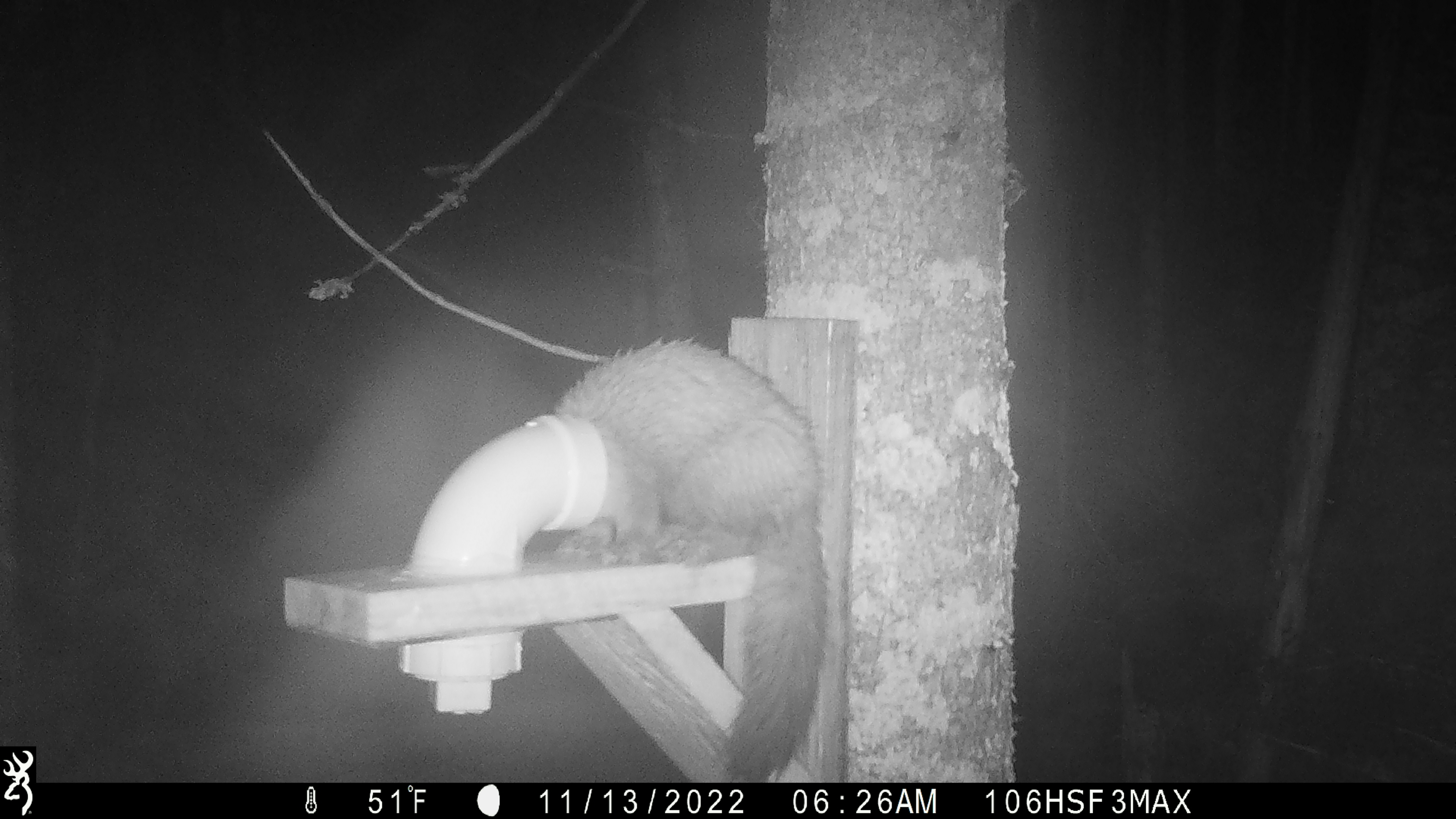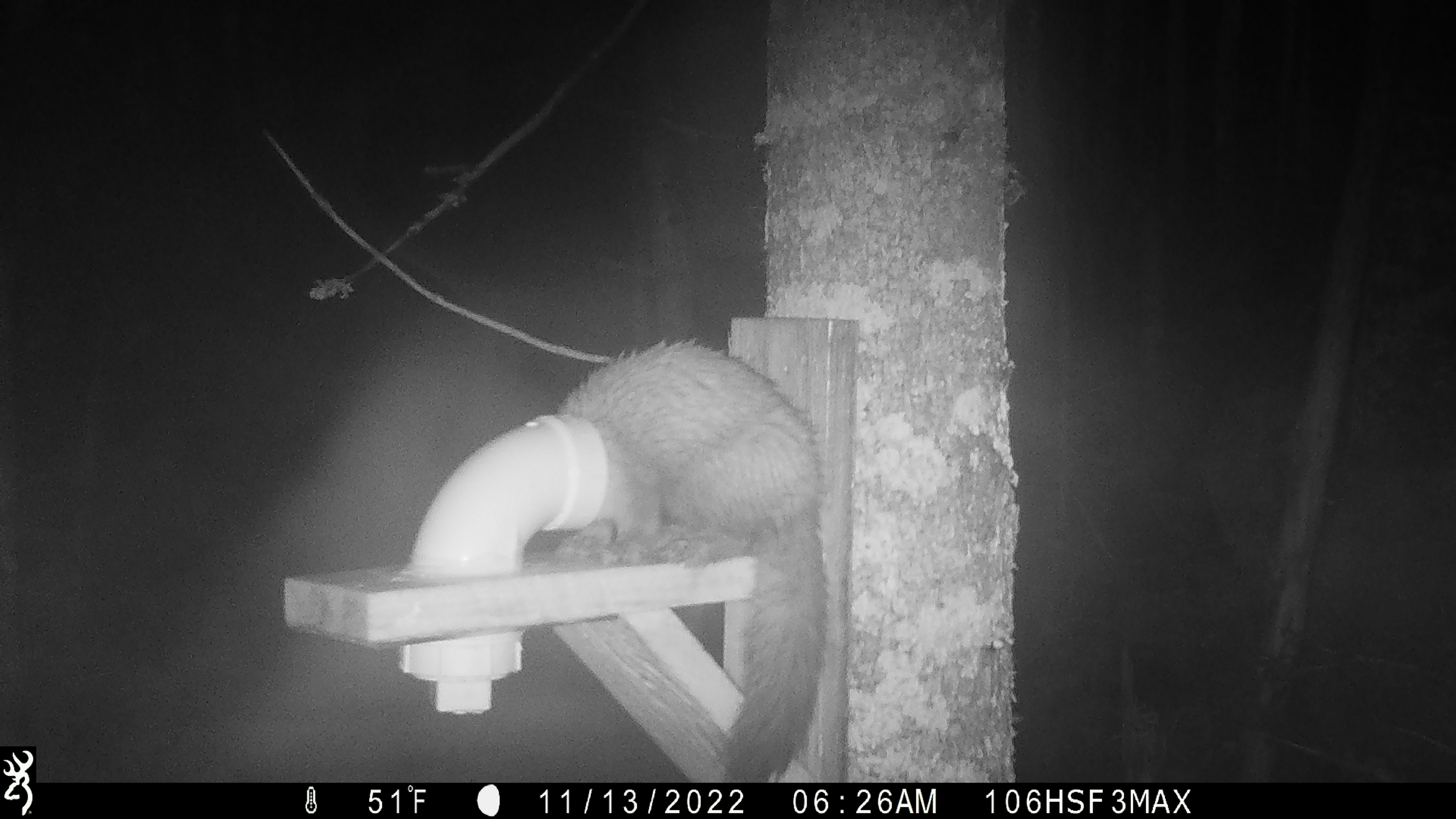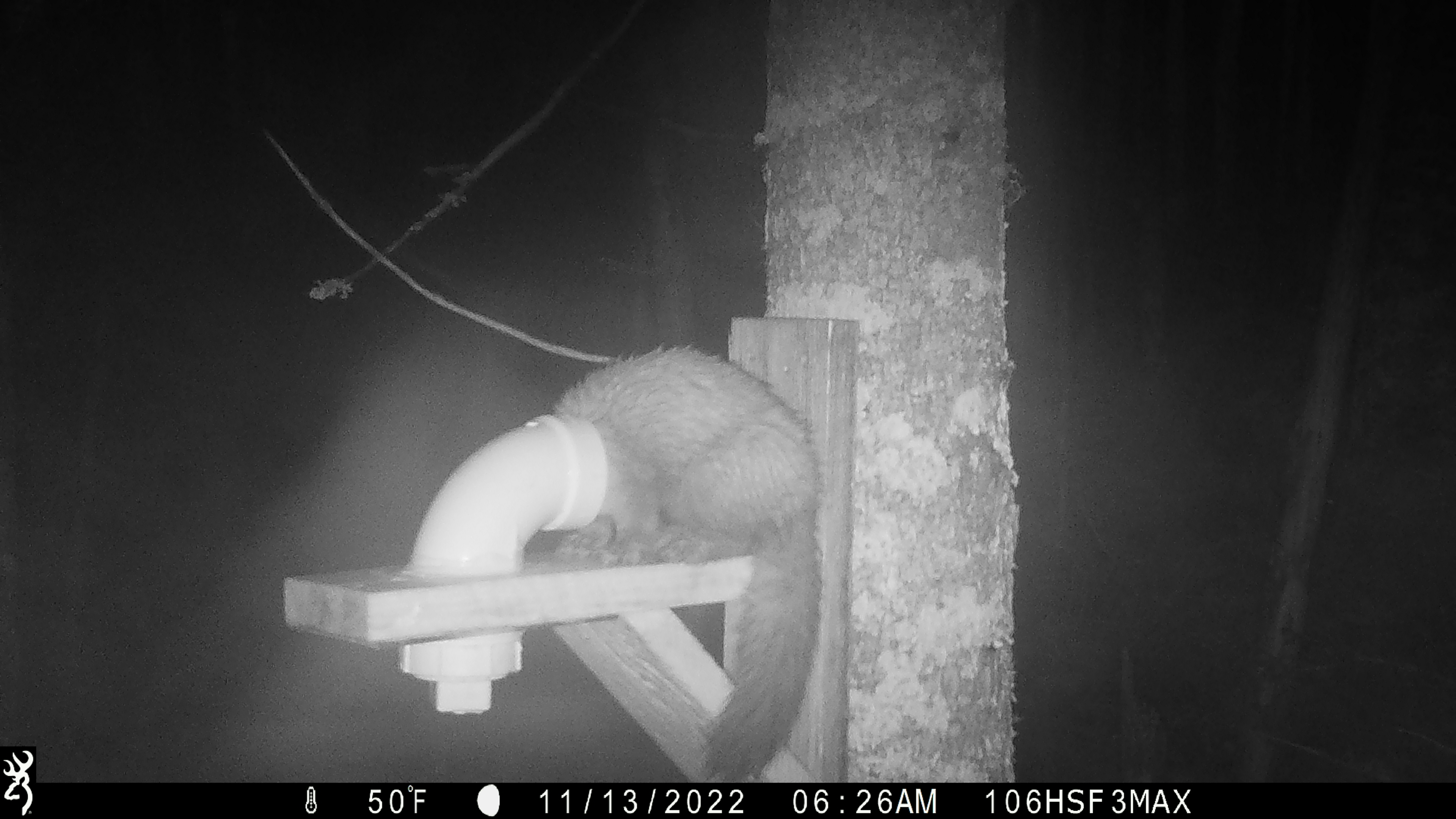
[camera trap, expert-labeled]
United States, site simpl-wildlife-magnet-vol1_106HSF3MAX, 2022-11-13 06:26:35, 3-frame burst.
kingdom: Animalia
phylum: Chordata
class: Mammalia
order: Carnivora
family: Mustelidae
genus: Martes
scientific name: Martes americana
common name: american marten